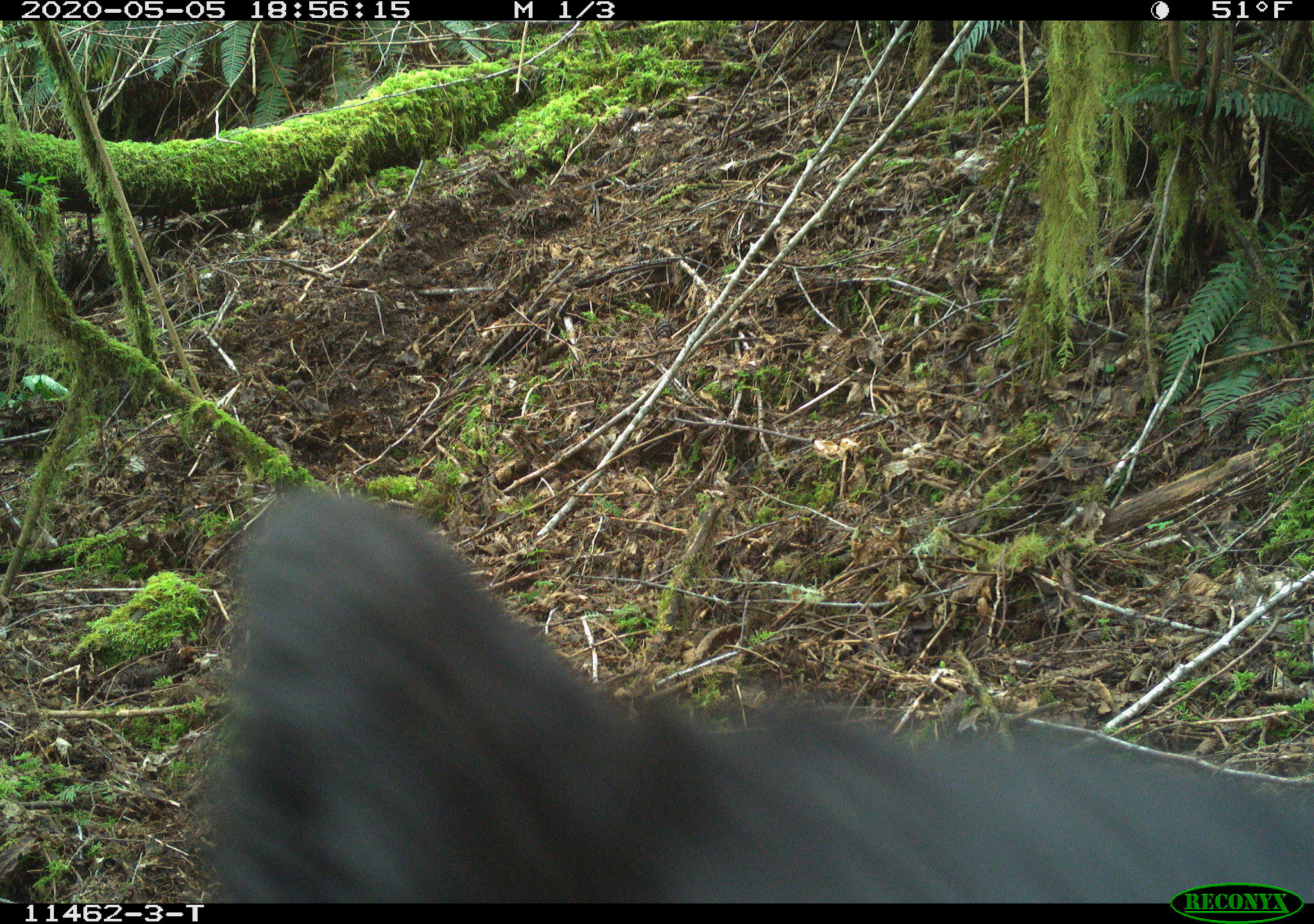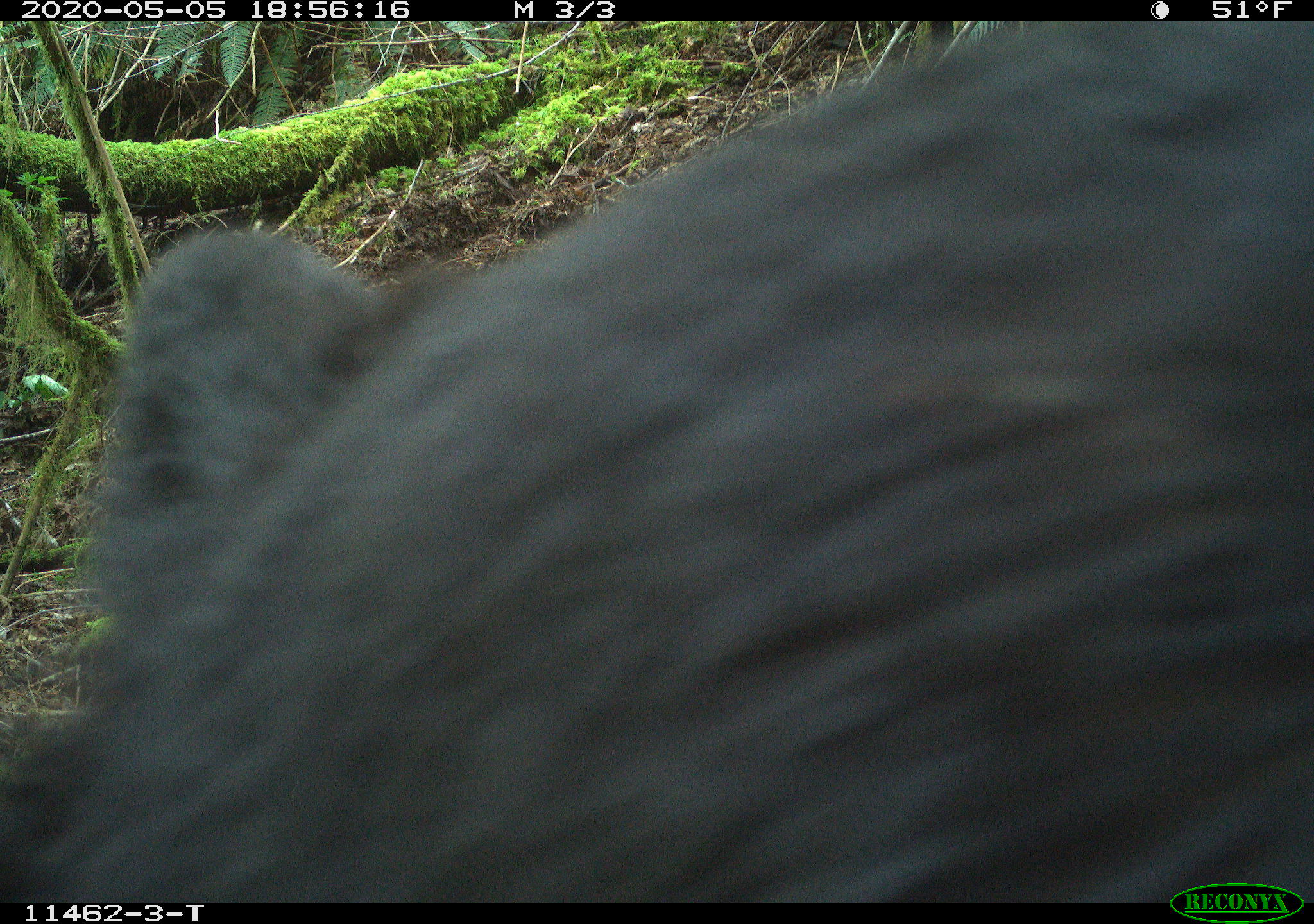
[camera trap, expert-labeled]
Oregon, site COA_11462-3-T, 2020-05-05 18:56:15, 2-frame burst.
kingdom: Animalia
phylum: Chordata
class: Mammalia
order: Carnivora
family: Ursidae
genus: Ursus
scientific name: Ursus americanus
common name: american black bear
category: black bear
Black bear (american black bear) (Ursus americanus).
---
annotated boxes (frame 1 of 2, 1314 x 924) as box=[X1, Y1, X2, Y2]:
black bear: box=[186, 472, 1309, 877]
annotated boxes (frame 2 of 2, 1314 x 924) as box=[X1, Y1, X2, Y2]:
black bear: box=[59, 44, 1311, 868]